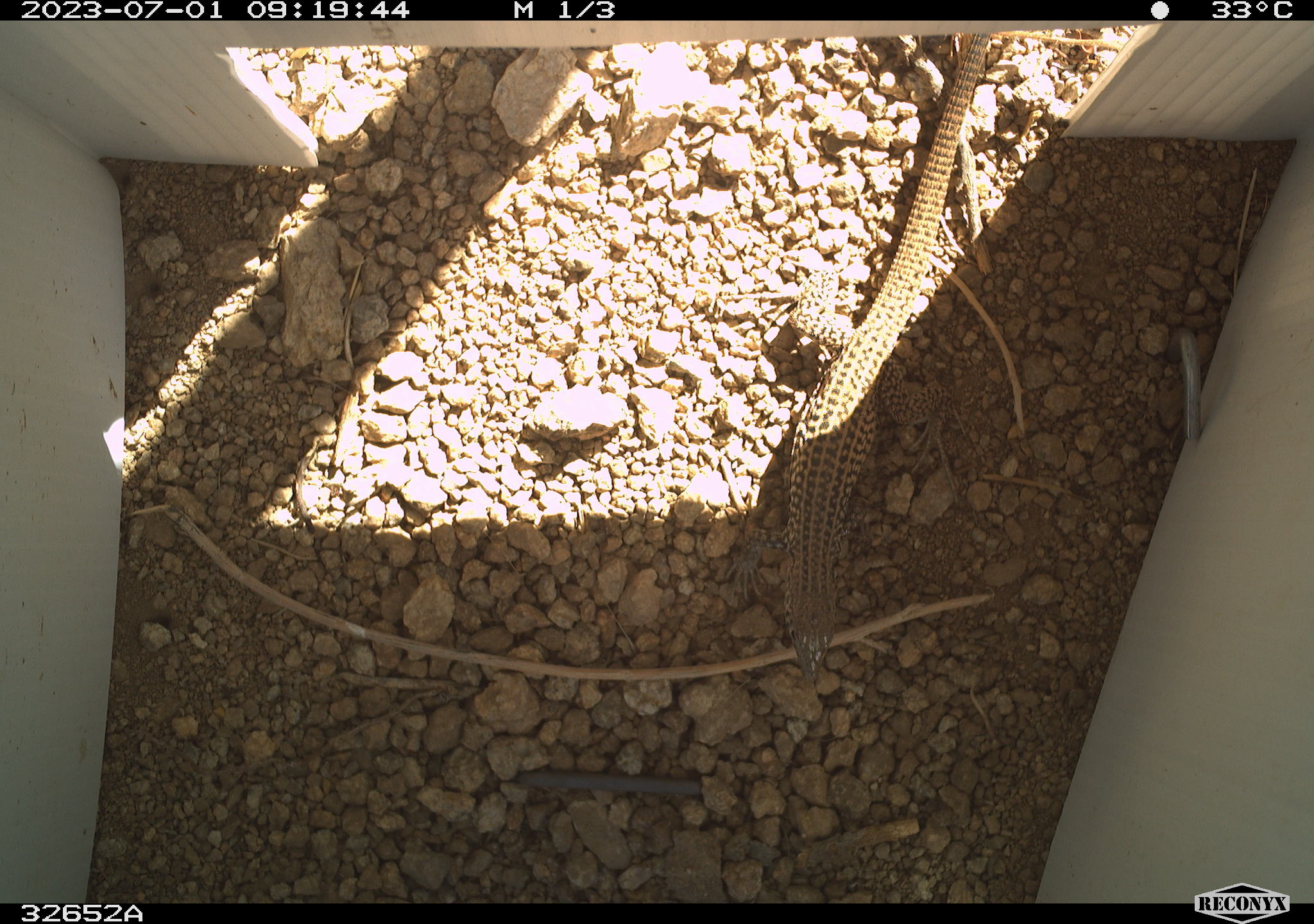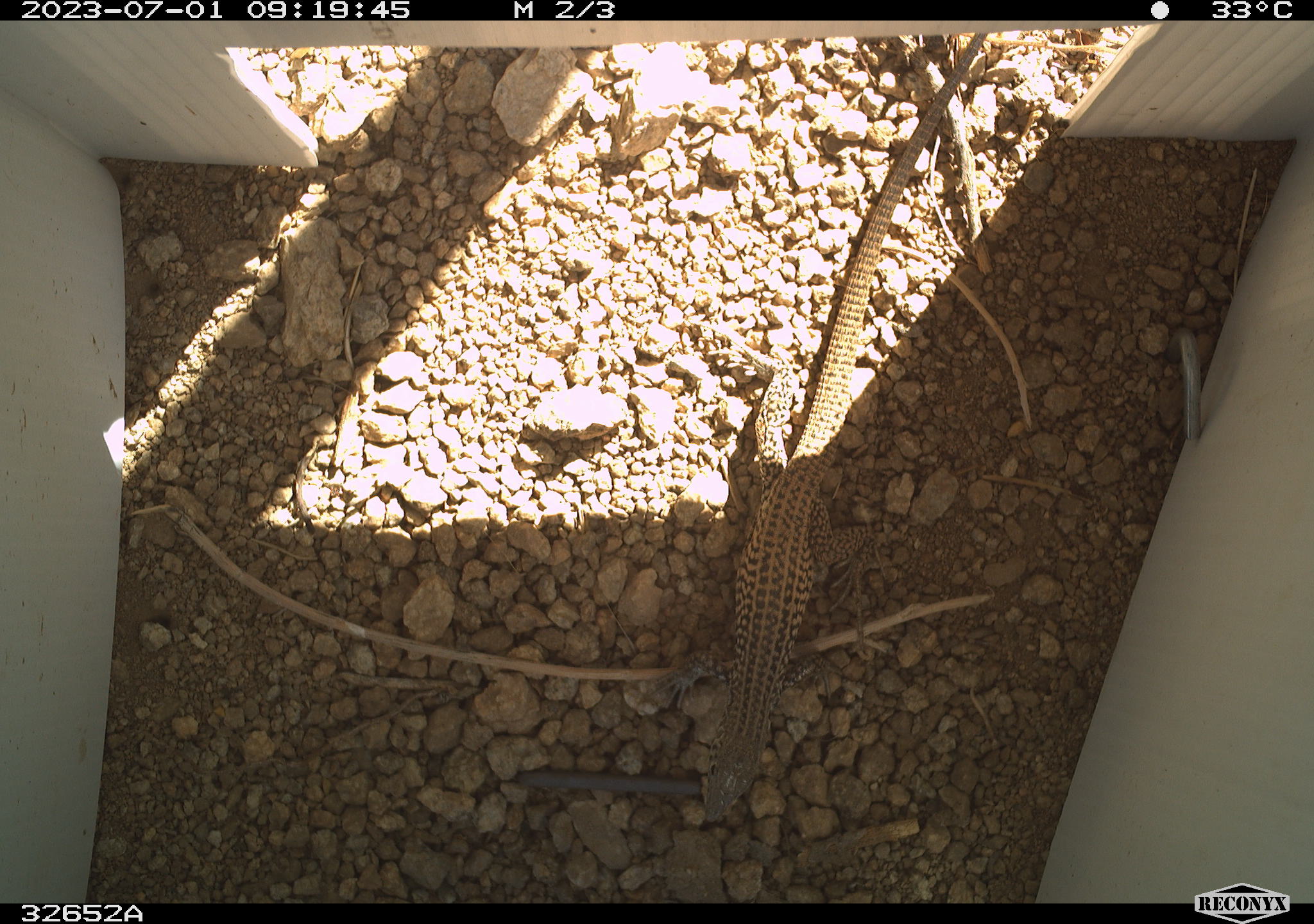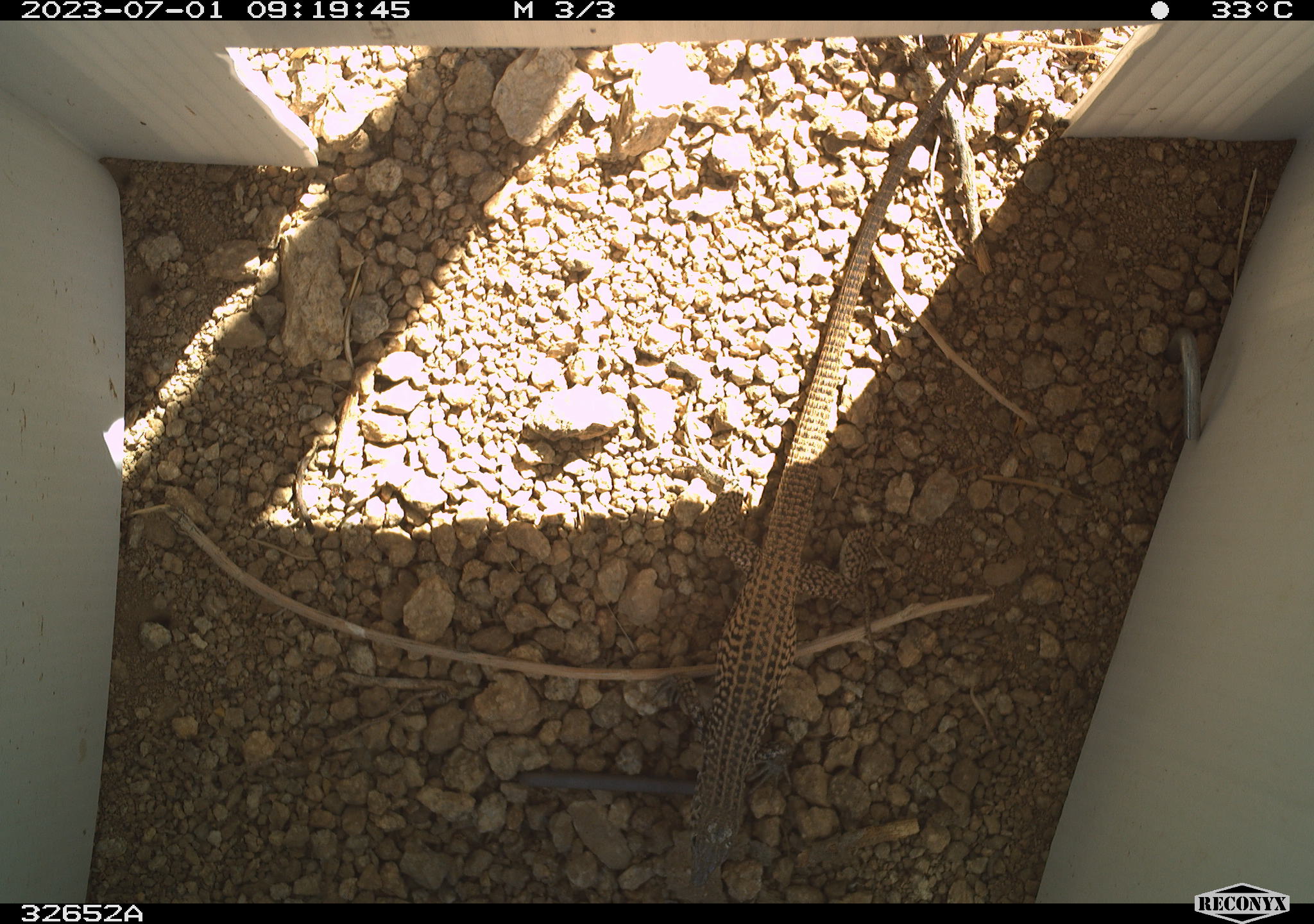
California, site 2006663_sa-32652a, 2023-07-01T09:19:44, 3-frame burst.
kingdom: Animalia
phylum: Chordata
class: Reptilia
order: Squamata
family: Teiidae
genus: Aspidoscelis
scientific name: Aspidoscelis tigris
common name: western whiptail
Western whiptail (Aspidoscelis tigris).